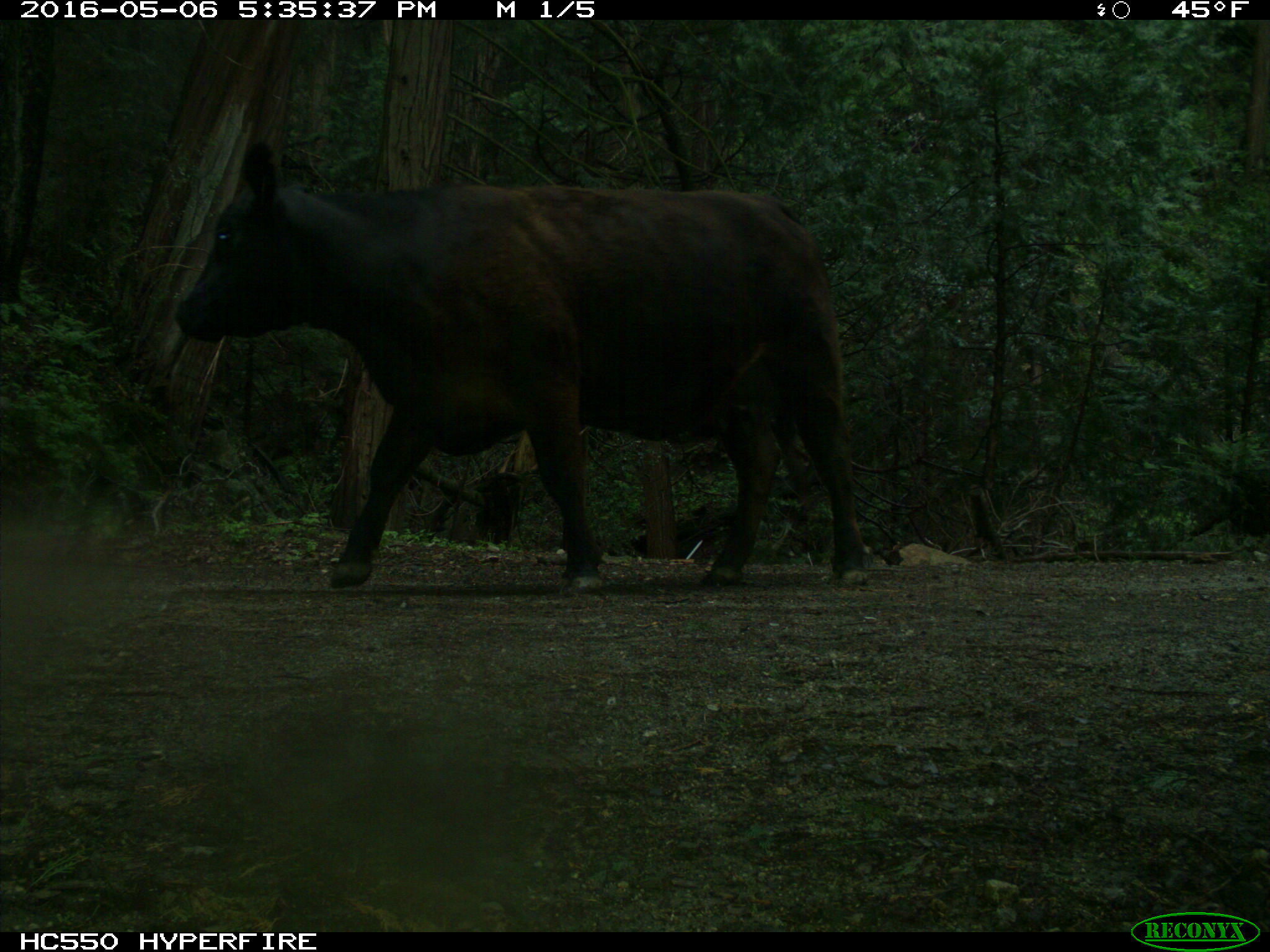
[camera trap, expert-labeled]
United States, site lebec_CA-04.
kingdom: Animalia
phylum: Chordata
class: Mammalia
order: Artiodactyla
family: Bovidae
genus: Bos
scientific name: Bos taurus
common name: domestic cow